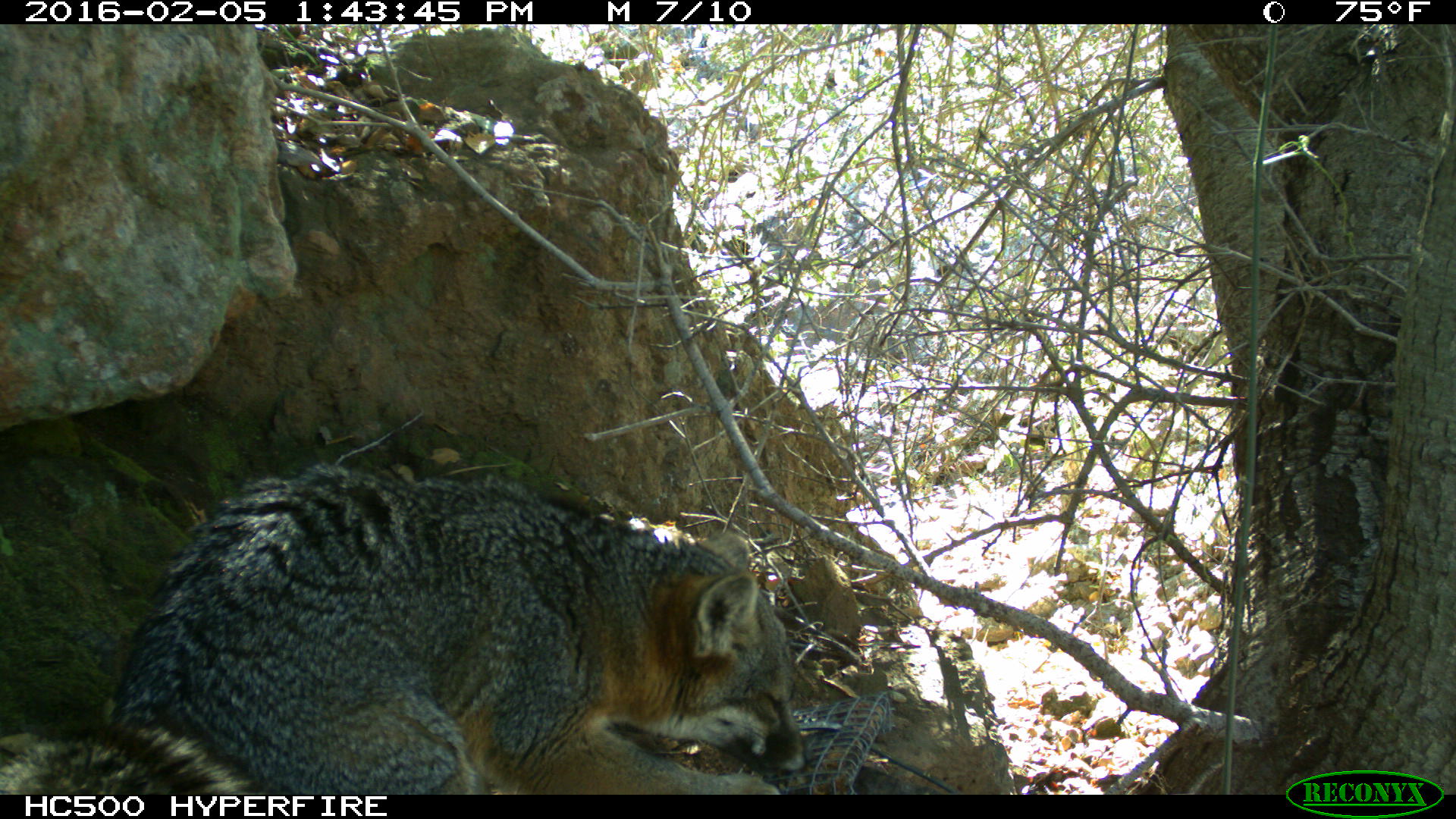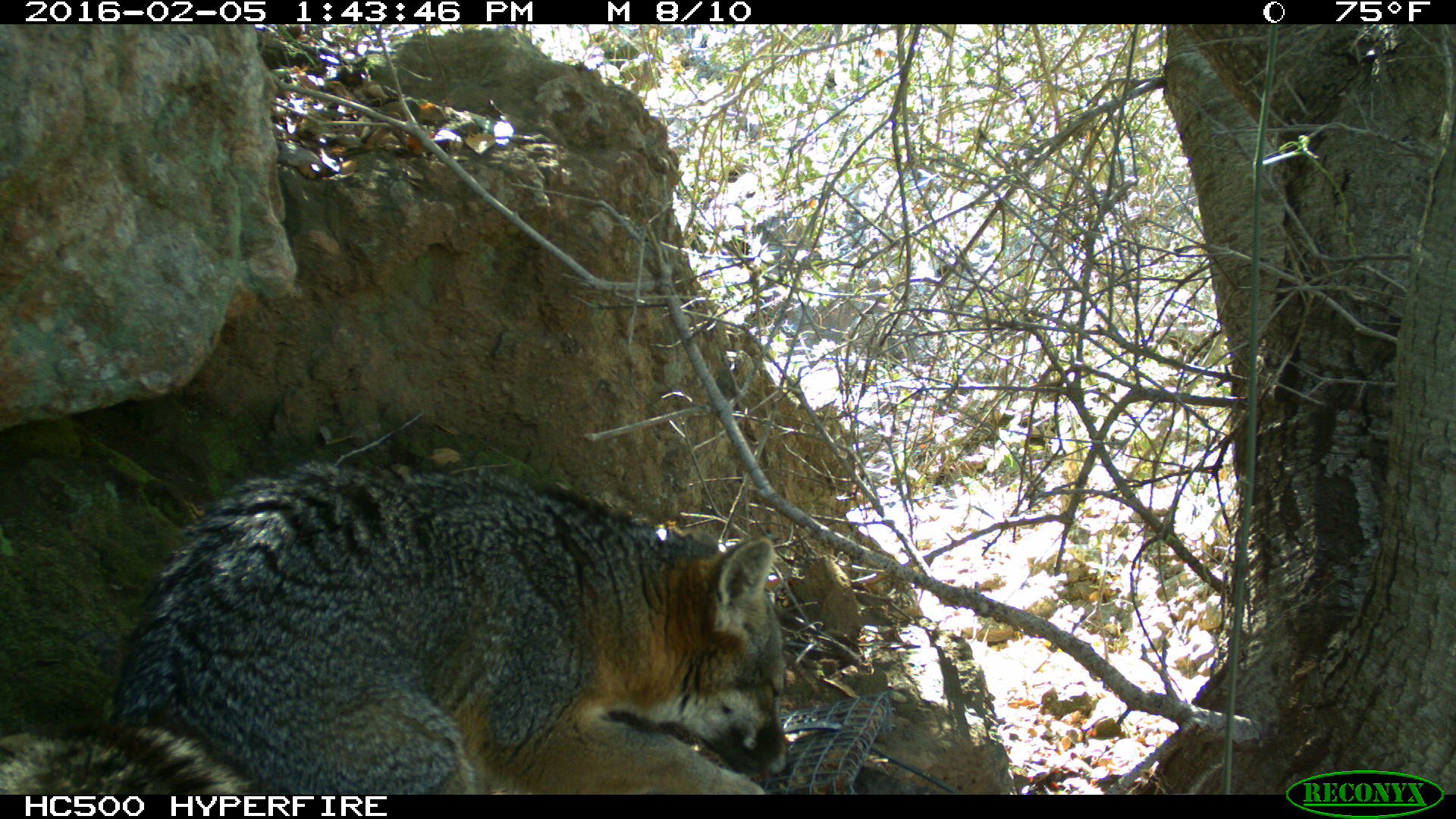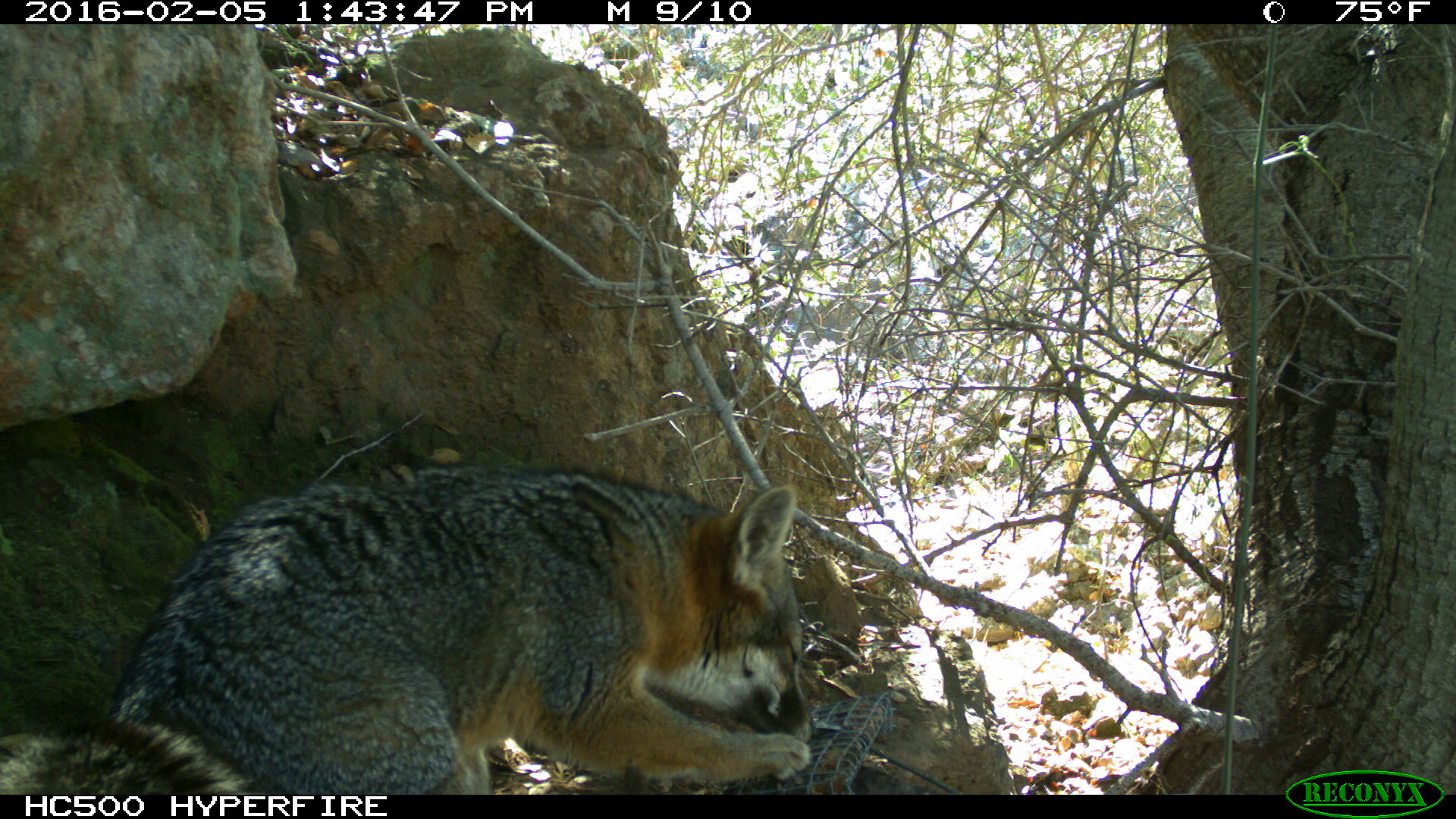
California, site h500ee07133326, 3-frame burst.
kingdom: Animalia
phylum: Chordata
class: Mammalia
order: Carnivora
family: Canidae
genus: Urocyon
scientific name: Urocyon littoralis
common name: island fox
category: fox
Fox (island fox) (Urocyon littoralis).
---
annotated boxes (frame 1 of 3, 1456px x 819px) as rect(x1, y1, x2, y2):
fox: rect(0, 459, 811, 794)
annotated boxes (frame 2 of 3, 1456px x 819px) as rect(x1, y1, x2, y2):
fox: rect(0, 460, 789, 794)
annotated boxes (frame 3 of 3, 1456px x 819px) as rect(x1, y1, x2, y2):
fox: rect(0, 466, 814, 793)